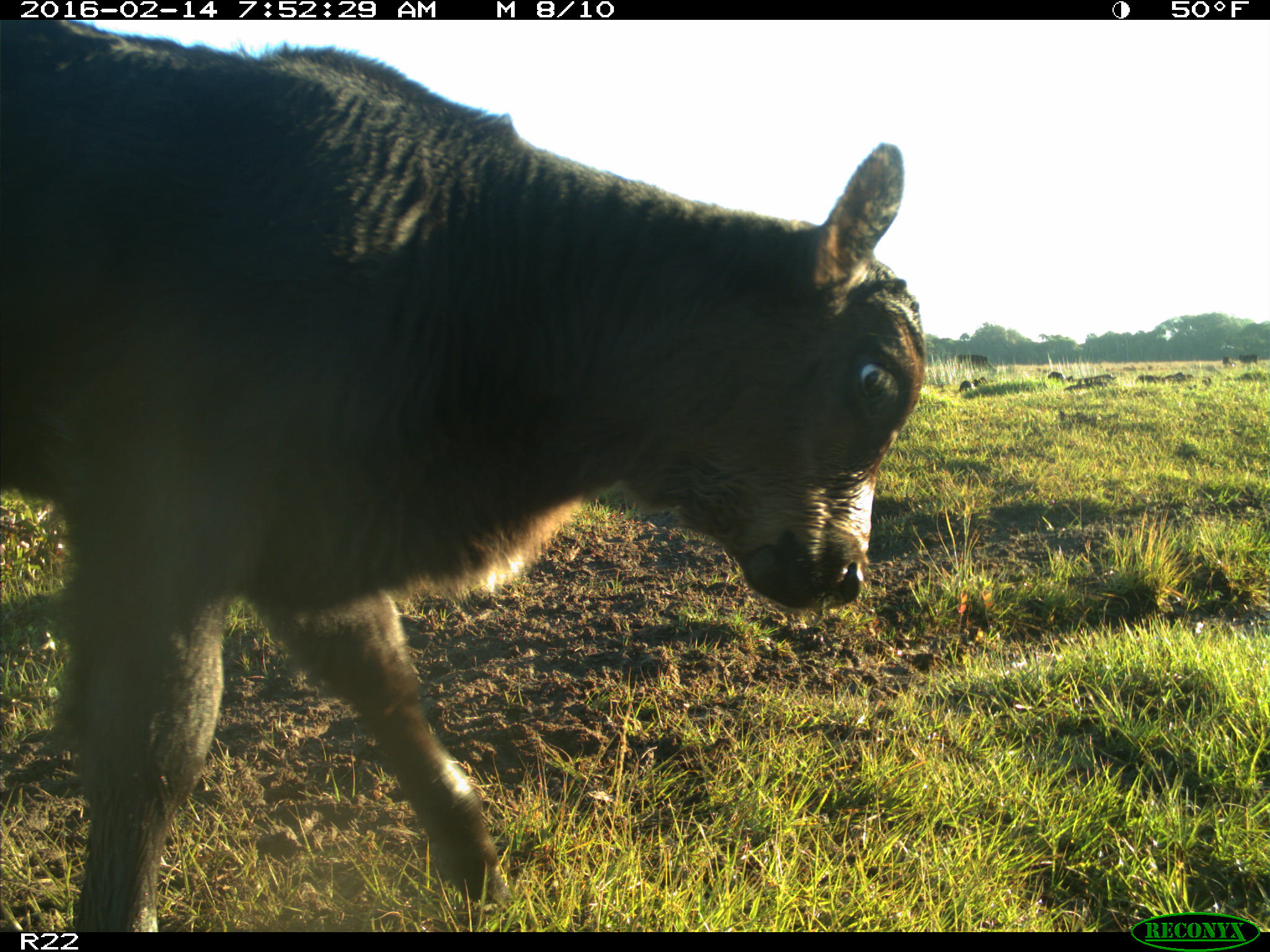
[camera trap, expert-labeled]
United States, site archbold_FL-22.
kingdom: Animalia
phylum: Chordata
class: Mammalia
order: Artiodactyla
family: Bovidae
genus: Bos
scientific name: Bos taurus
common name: domestic cow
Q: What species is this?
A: Bos taurus (domestic cow).